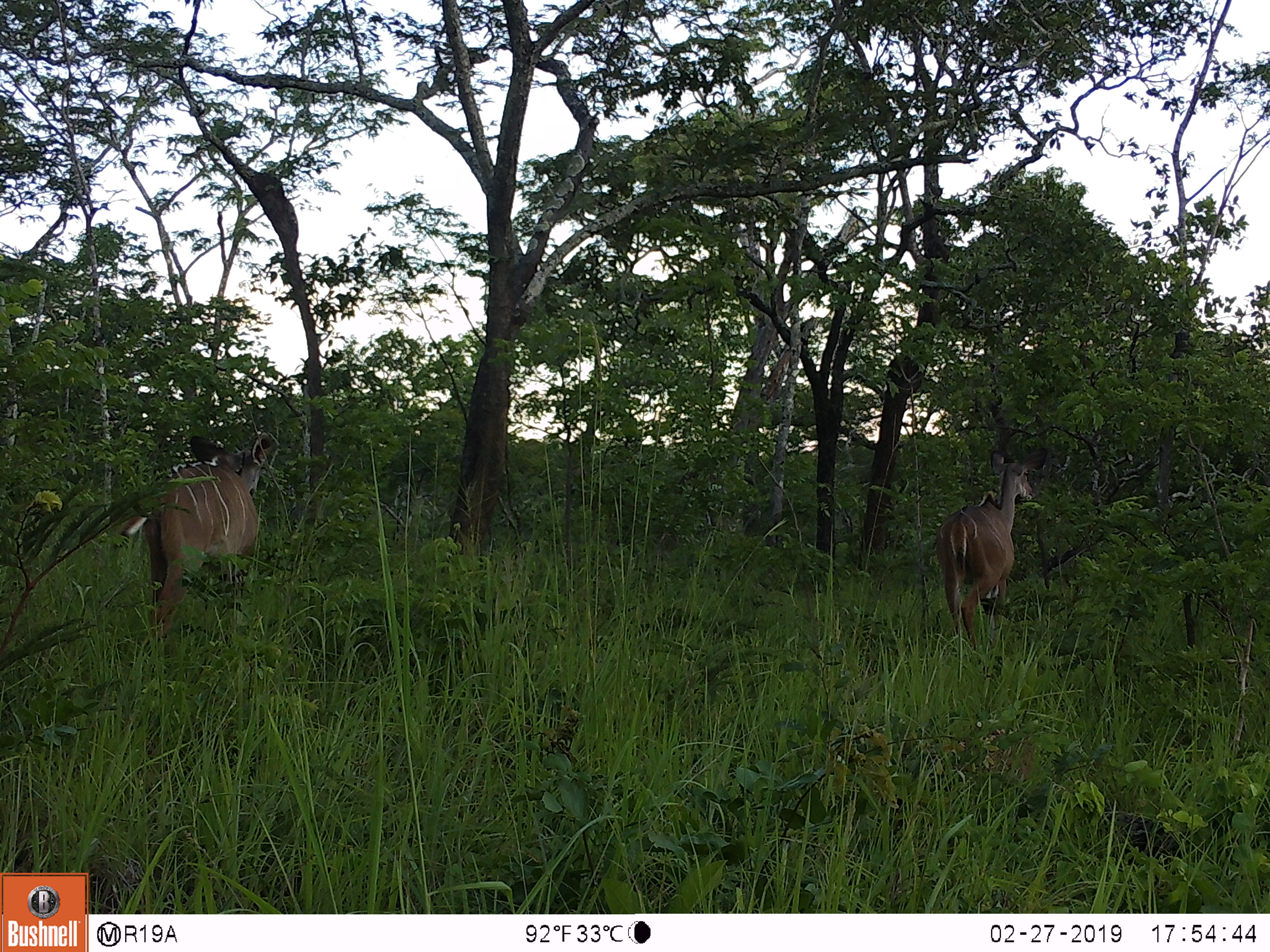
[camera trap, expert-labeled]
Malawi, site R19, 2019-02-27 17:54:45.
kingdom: Animalia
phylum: Chordata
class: Mammalia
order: Artiodactyla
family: Bovidae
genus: Tragelaphus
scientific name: Tragelaphus strepsiceros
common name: greater kudu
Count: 2.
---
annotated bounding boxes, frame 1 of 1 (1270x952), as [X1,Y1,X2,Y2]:
greater kudu: [120,410,297,645]; [926,427,1074,664]